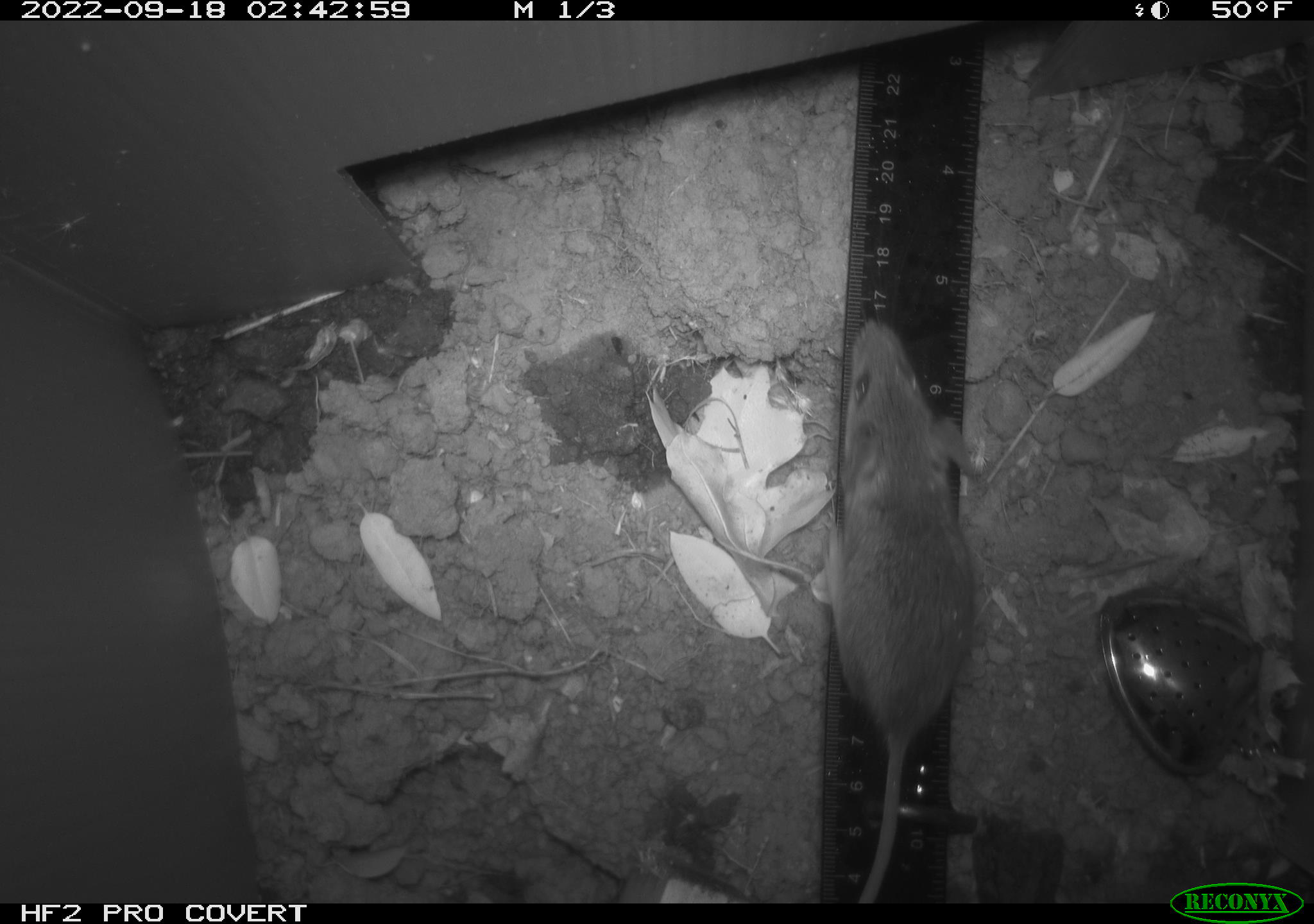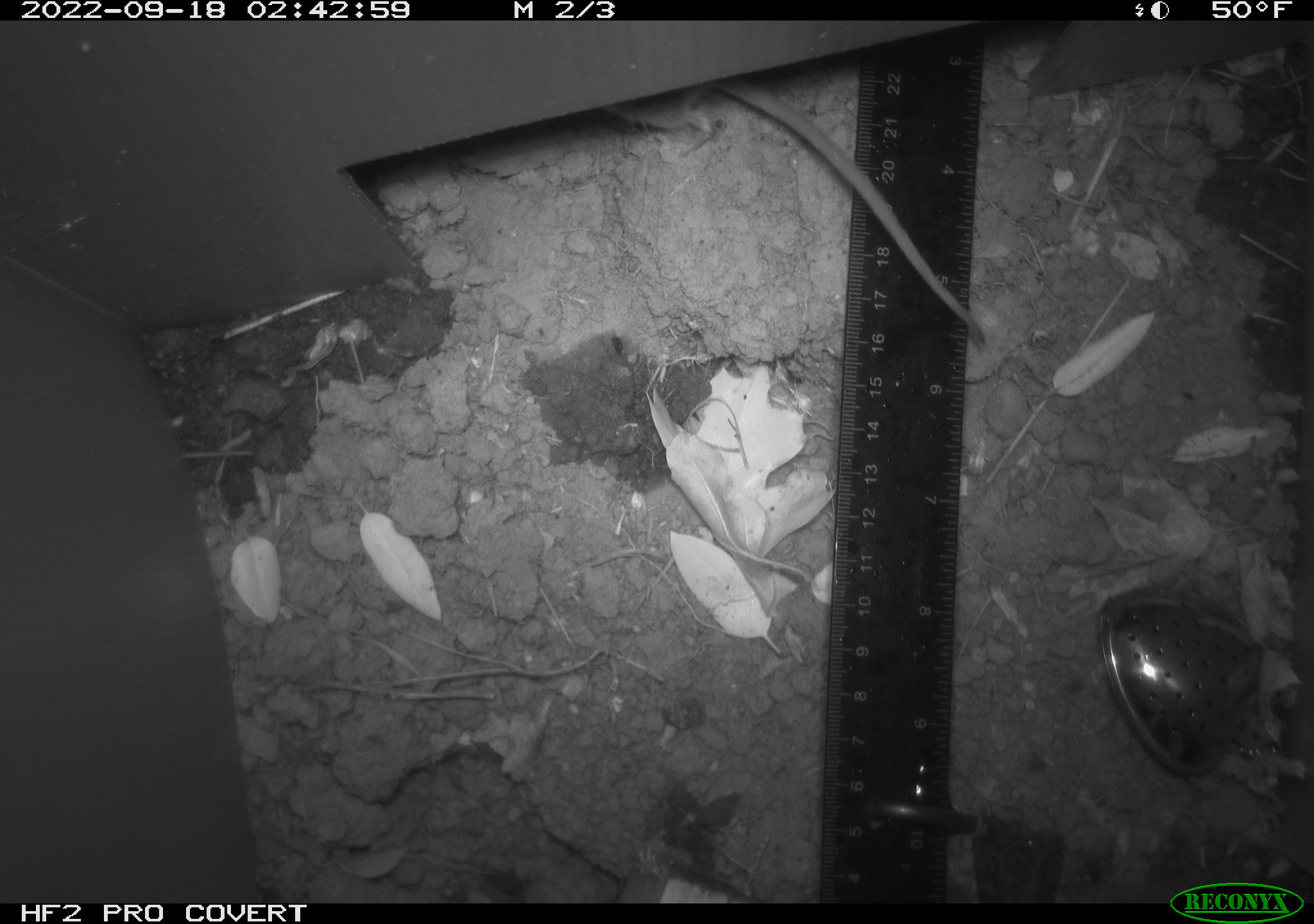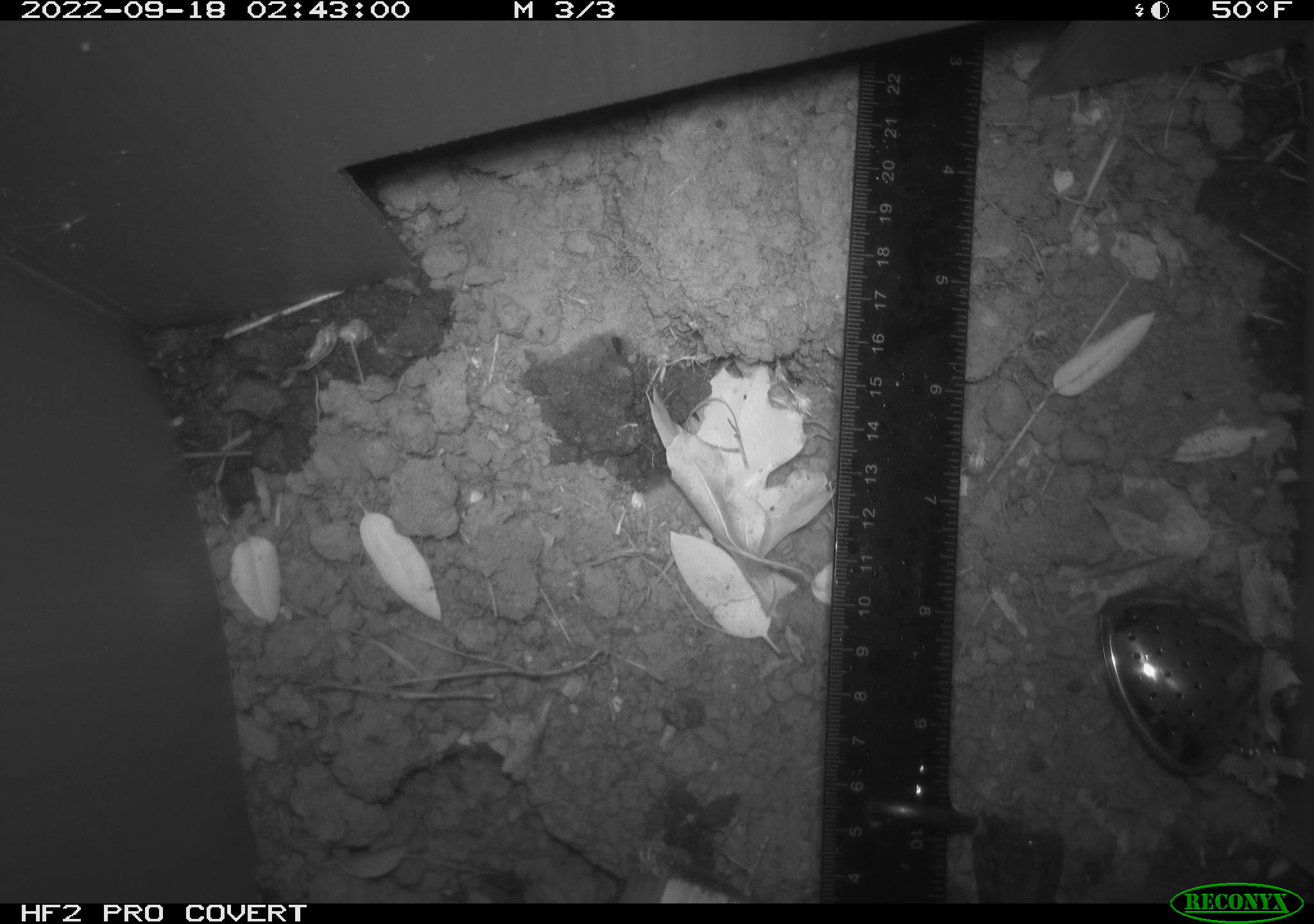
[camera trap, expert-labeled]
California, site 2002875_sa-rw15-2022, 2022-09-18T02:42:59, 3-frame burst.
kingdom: Animalia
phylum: Chordata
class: Mammalia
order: Rodentia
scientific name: Rodentia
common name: mouse species